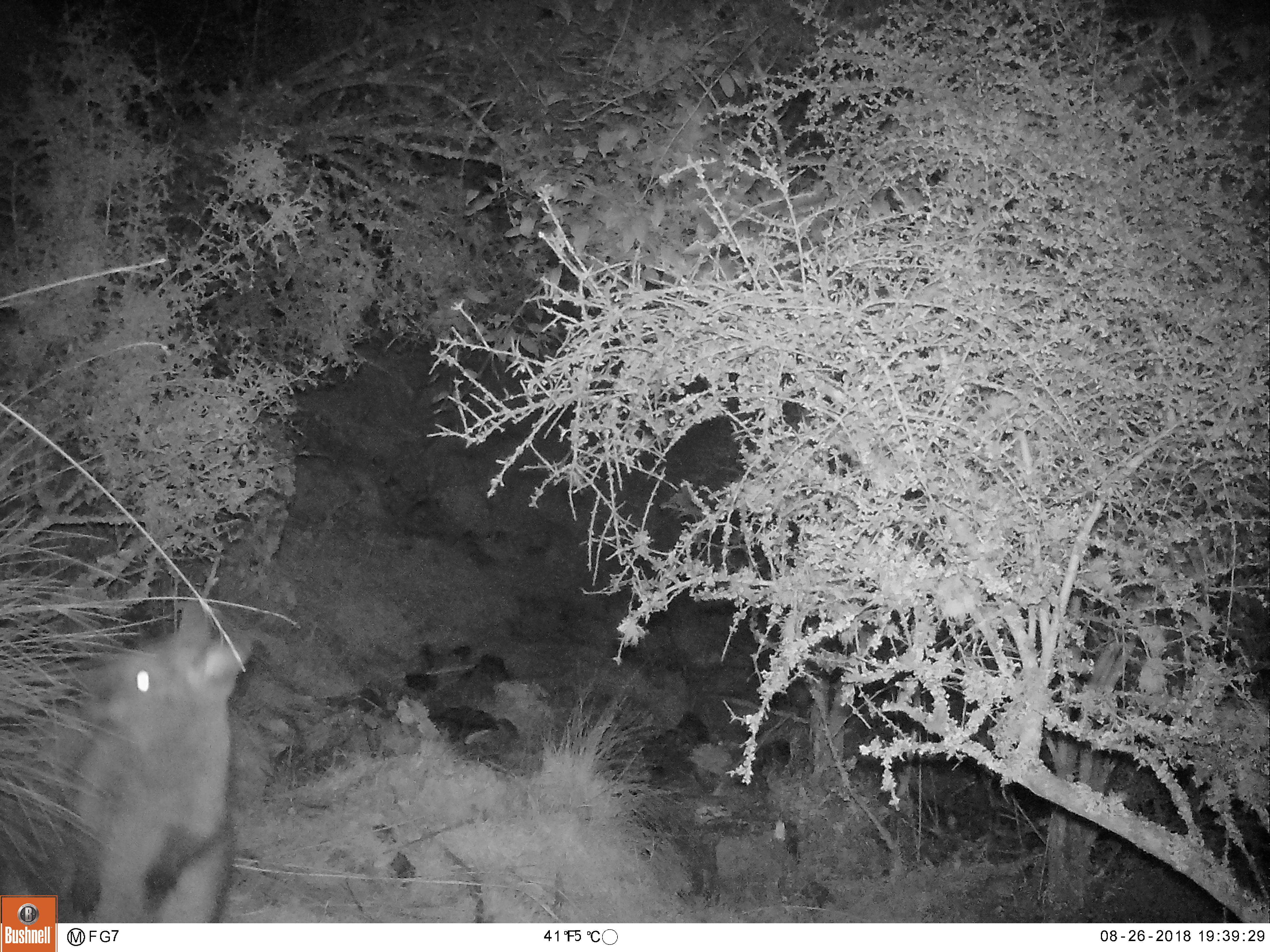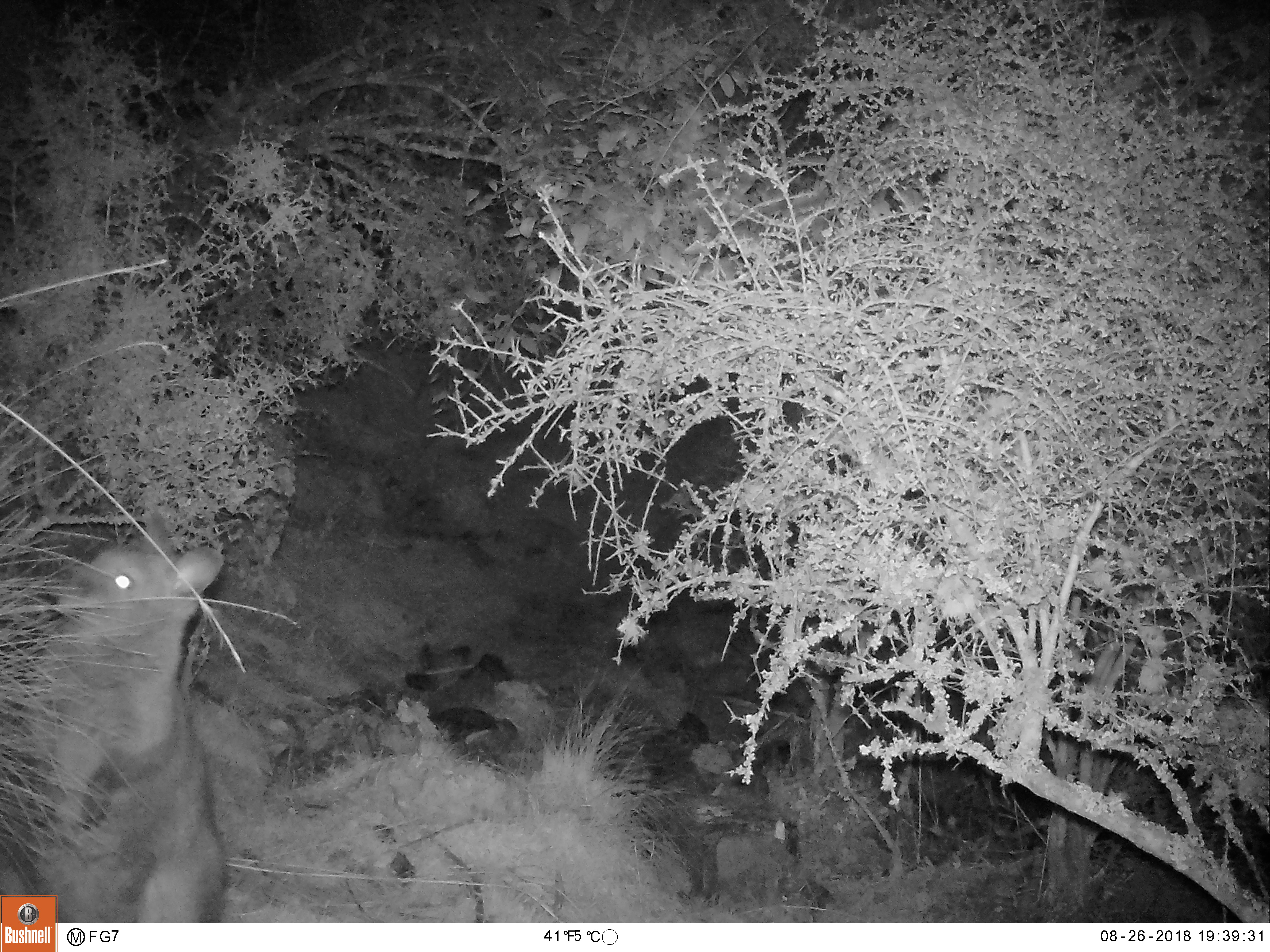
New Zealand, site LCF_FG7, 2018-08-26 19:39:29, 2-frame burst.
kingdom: Animalia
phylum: Chordata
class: Mammalia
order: Diprotodontia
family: Macropodidae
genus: Notamacropus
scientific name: Notamacropus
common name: wallaby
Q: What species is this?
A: Wallaby (Notamacropus).